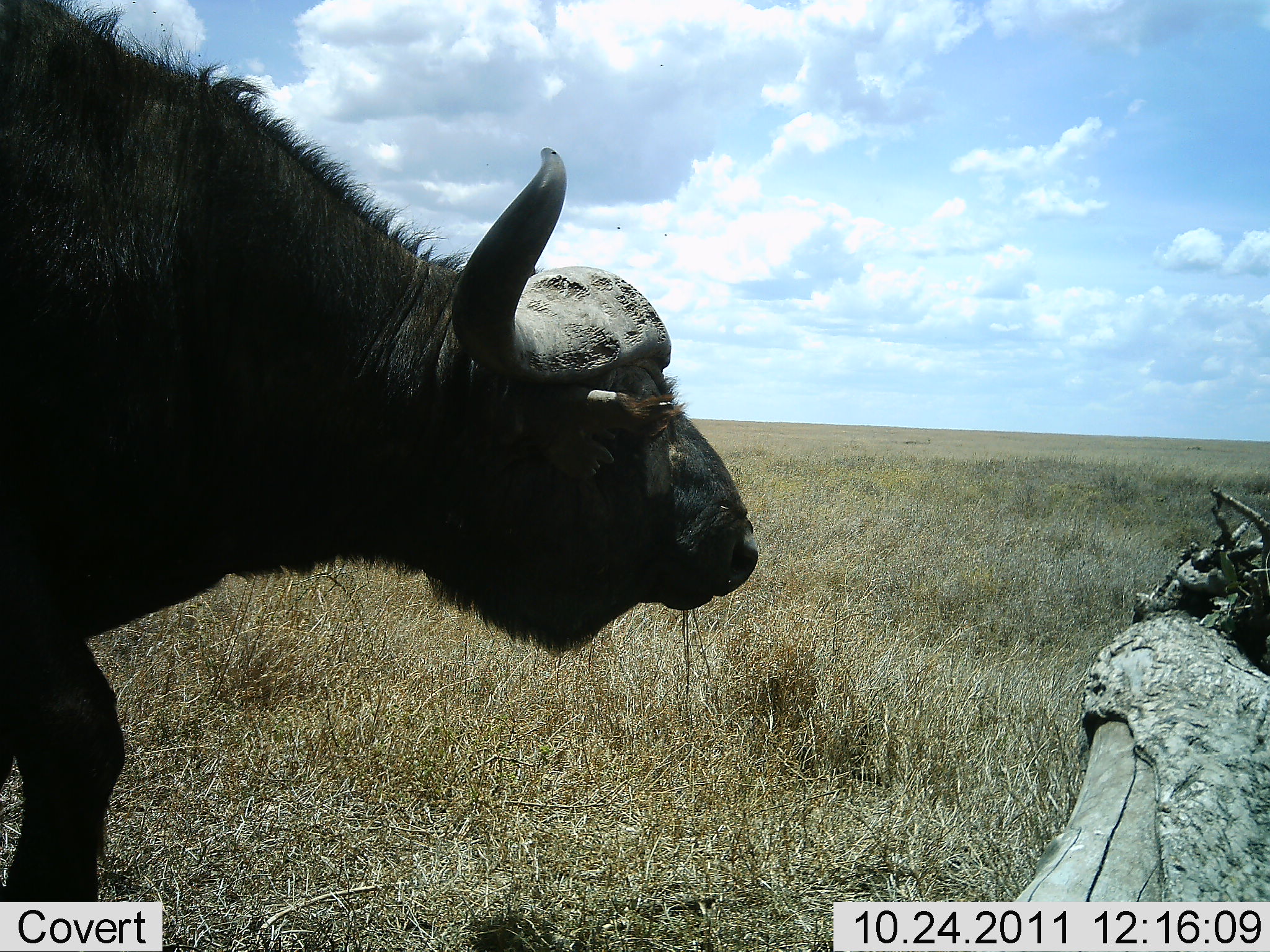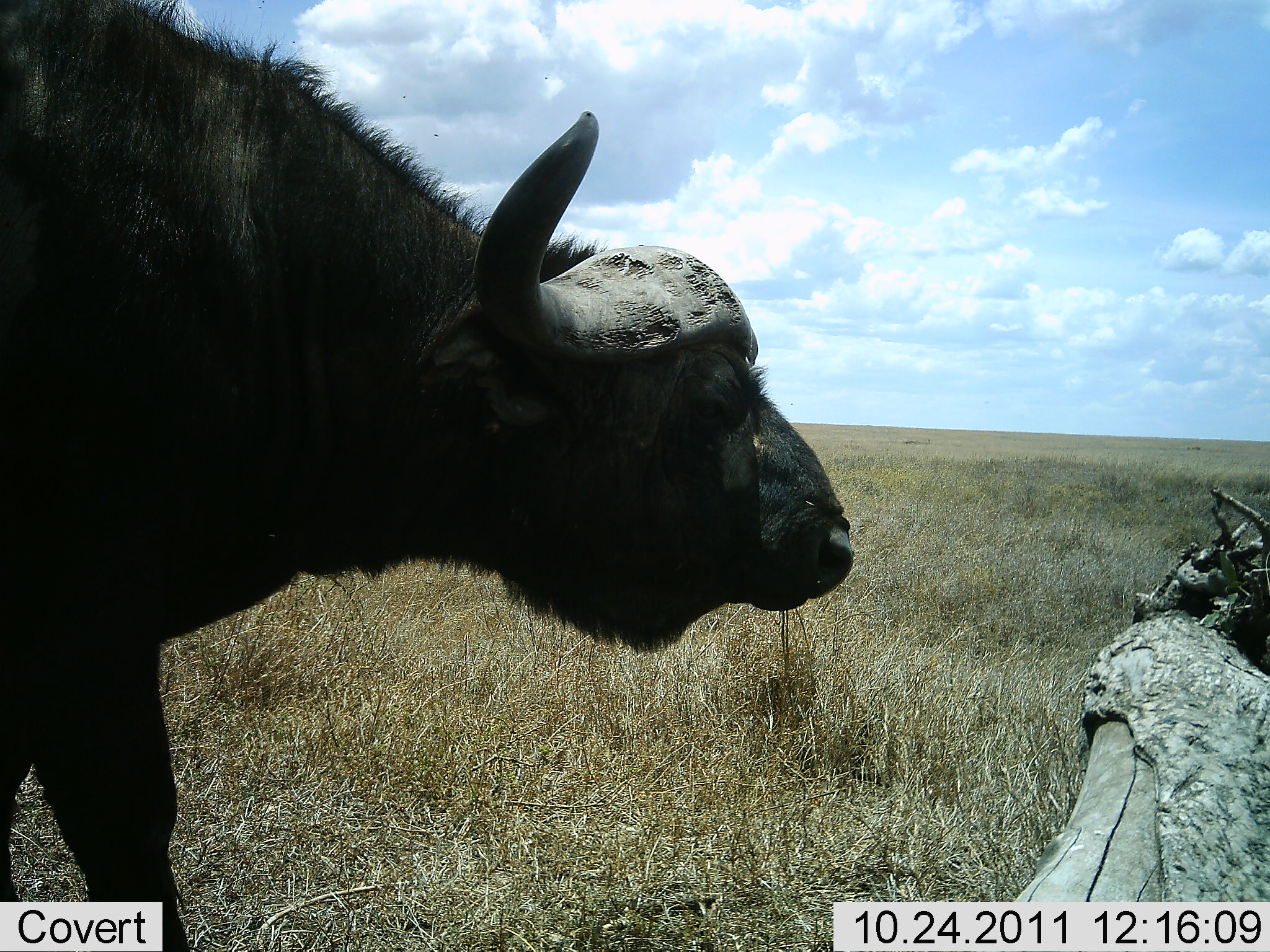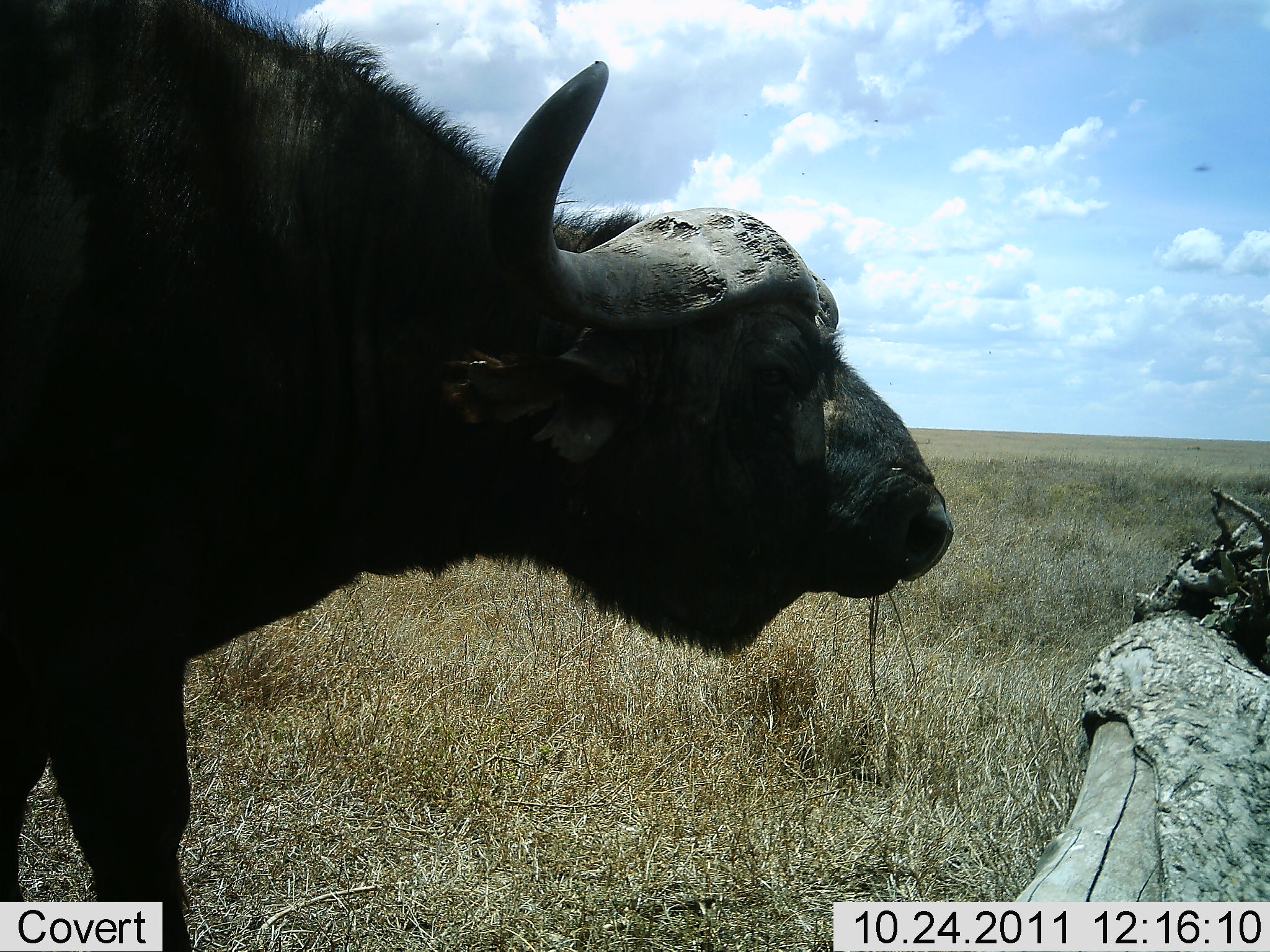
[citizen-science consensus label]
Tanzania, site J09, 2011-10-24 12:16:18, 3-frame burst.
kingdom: Animalia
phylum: Chordata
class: Mammalia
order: Artiodactyla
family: Bovidae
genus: Syncerus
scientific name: Syncerus caffer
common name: cape buffalo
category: buffalo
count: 1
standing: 43%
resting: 0%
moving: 71%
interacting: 0%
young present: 0%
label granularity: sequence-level